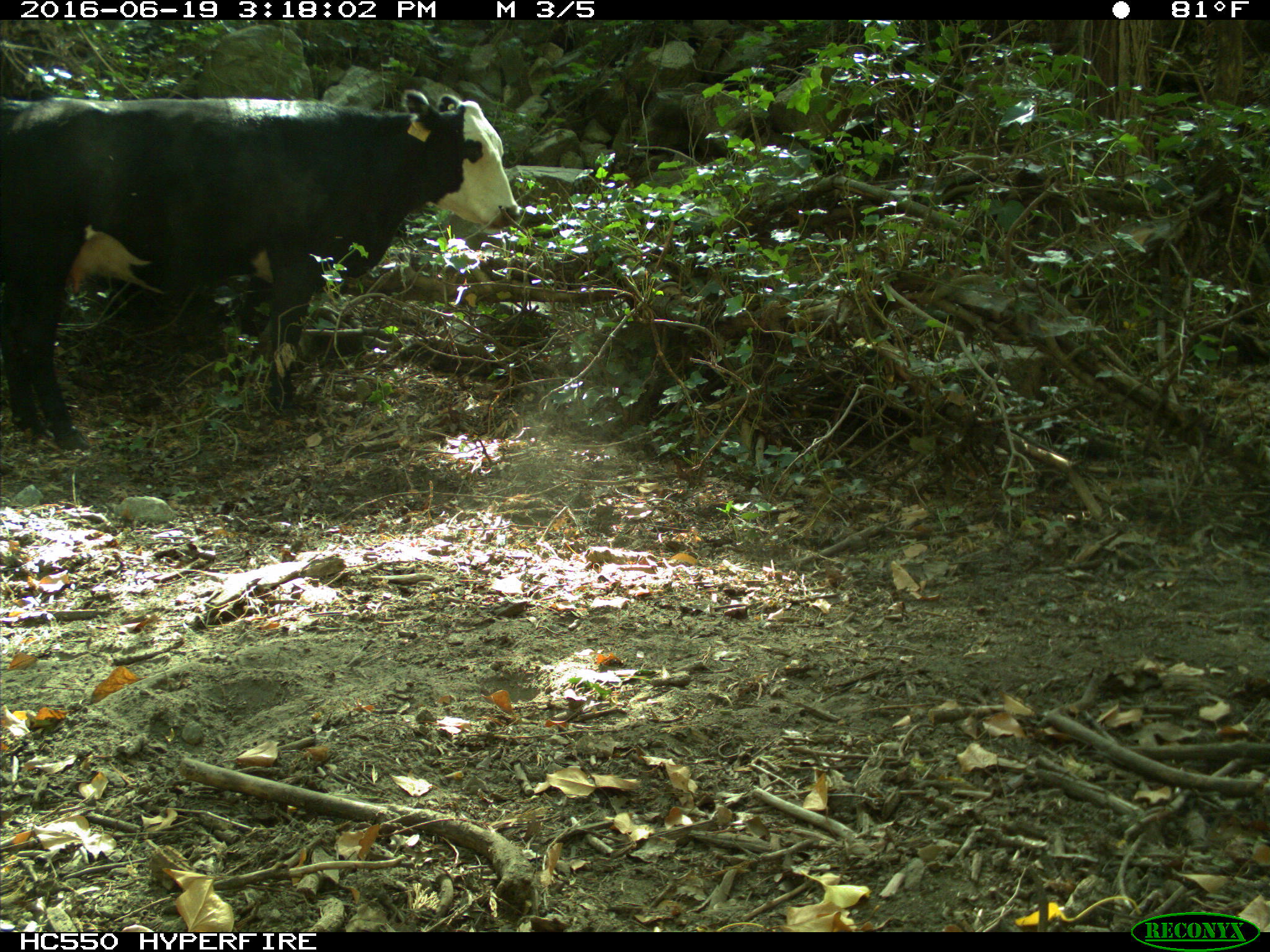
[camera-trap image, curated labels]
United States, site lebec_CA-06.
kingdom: Animalia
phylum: Chordata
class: Mammalia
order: Artiodactyla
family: Bovidae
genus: Bos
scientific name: Bos taurus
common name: domestic cow